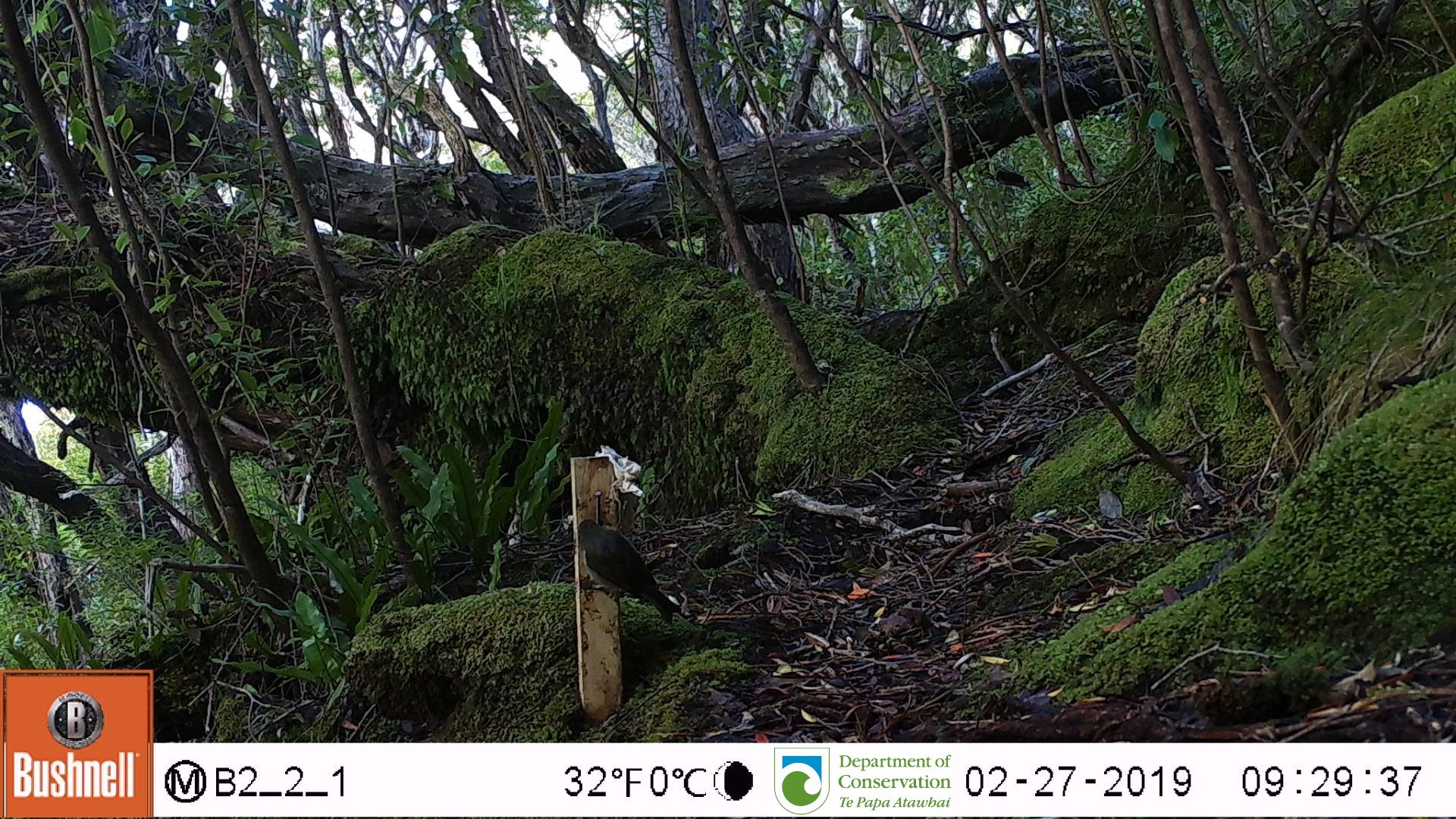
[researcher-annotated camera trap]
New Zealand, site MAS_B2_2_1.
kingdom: Animalia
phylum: Chordata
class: Aves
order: Passeriformes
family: Meliphagidae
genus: Anthornis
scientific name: Anthornis melanura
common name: new zealand bellbird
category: bellbird